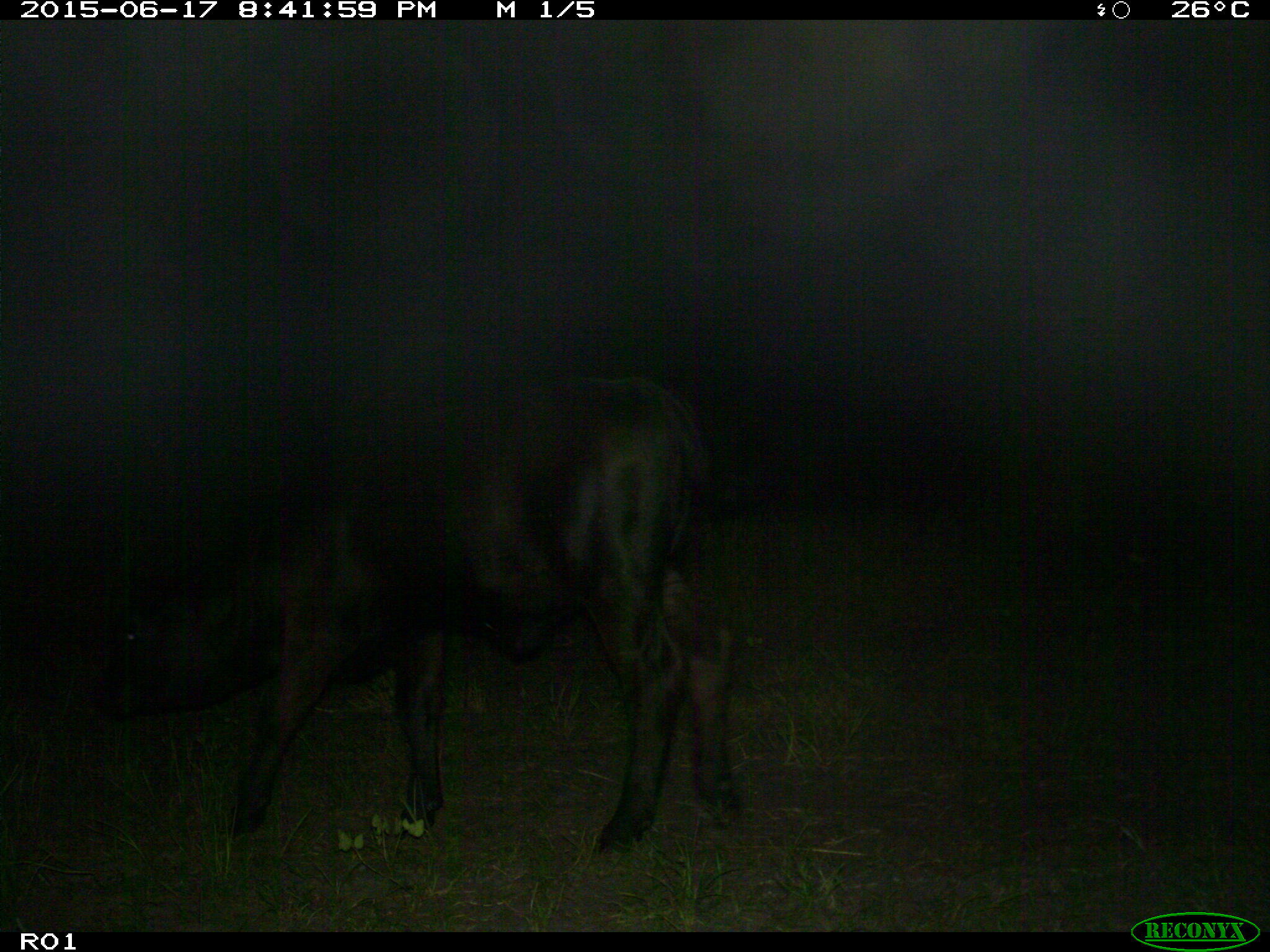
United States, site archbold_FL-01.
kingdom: Animalia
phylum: Chordata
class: Mammalia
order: Artiodactyla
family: Bovidae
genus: Bos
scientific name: Bos taurus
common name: domestic cow